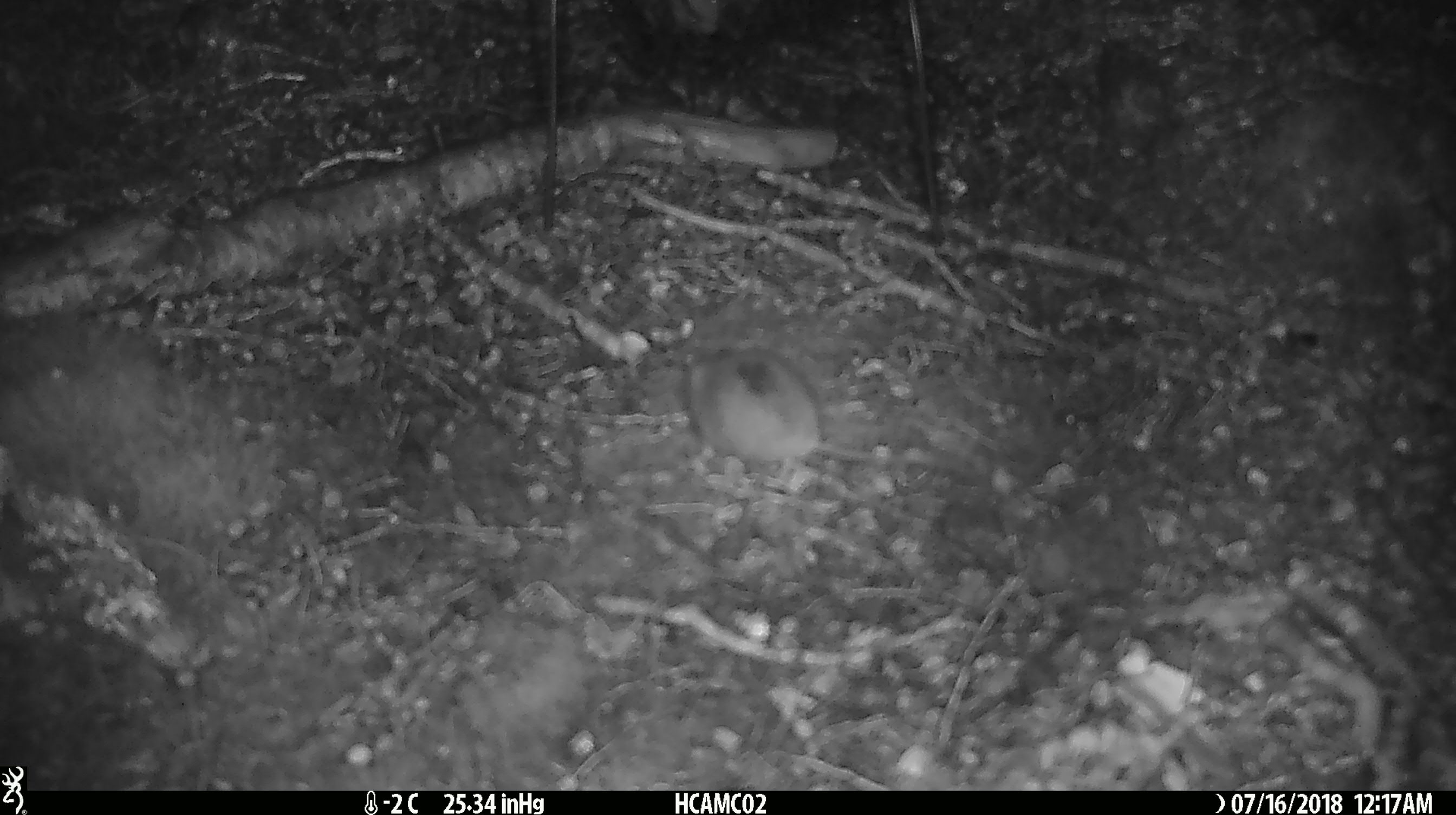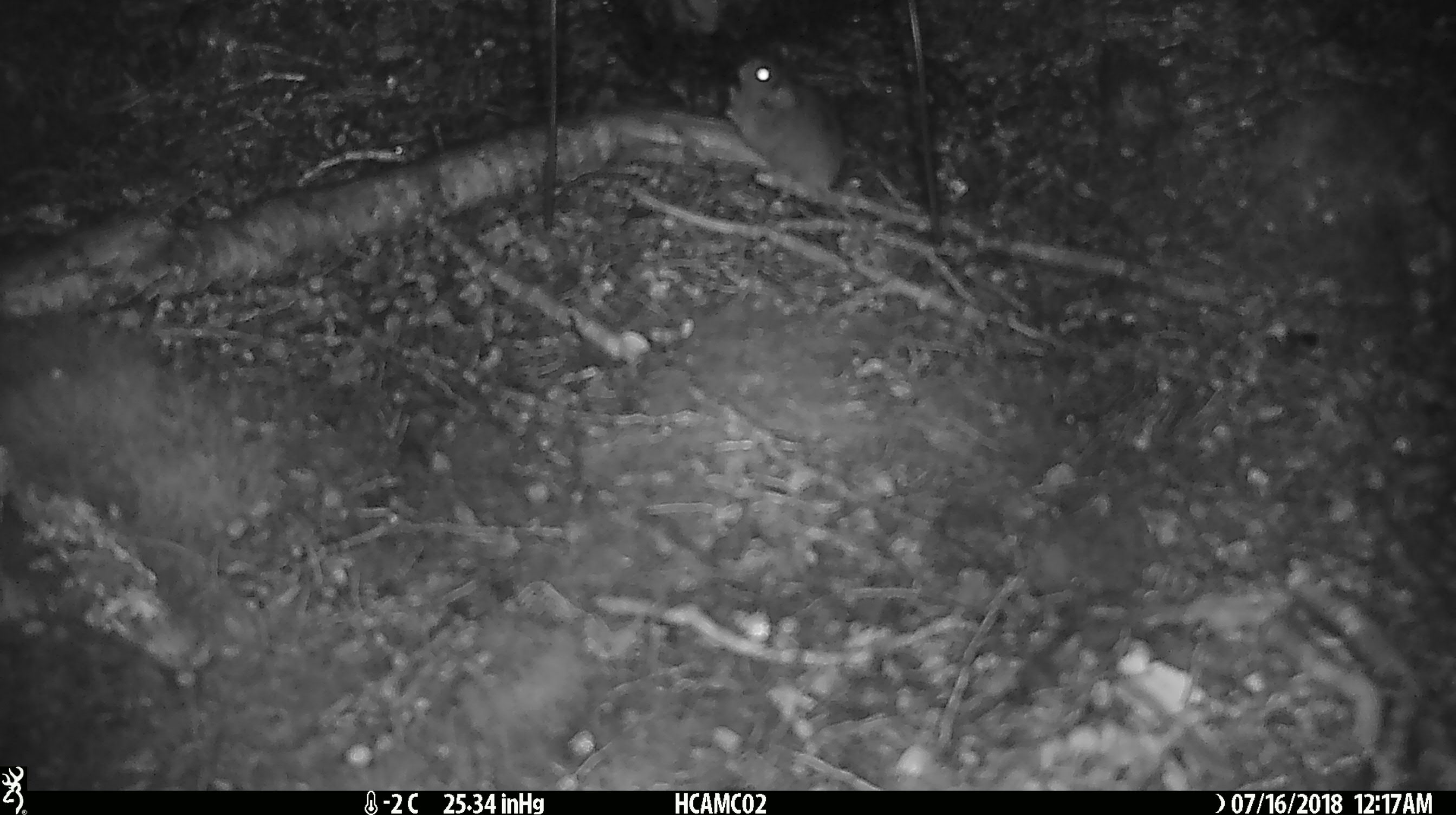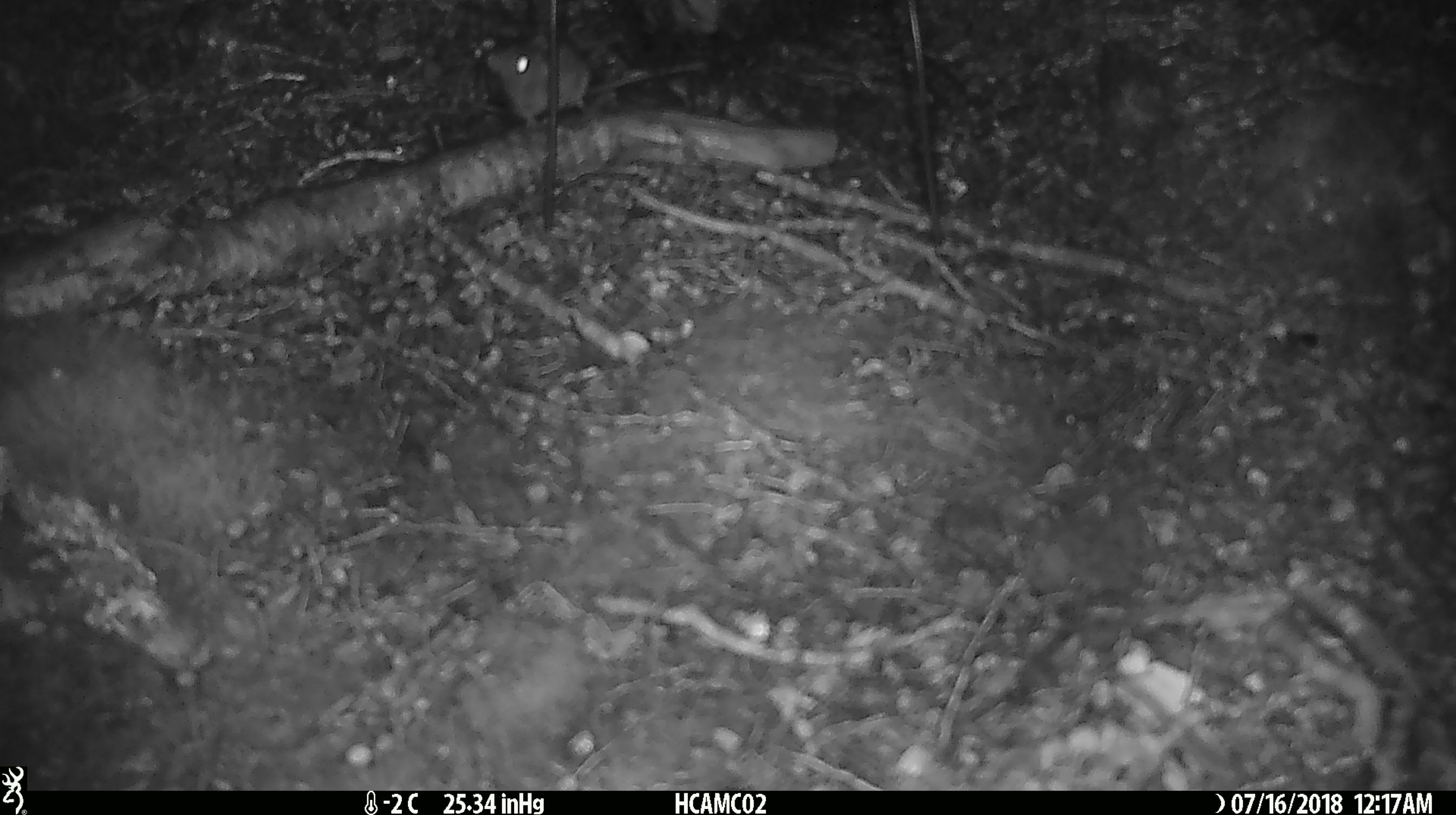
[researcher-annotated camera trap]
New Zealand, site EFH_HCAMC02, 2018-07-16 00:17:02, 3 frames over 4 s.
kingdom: Animalia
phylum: Chordata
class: Mammalia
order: Rodentia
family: Muridae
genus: Mus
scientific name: Mus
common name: mouse